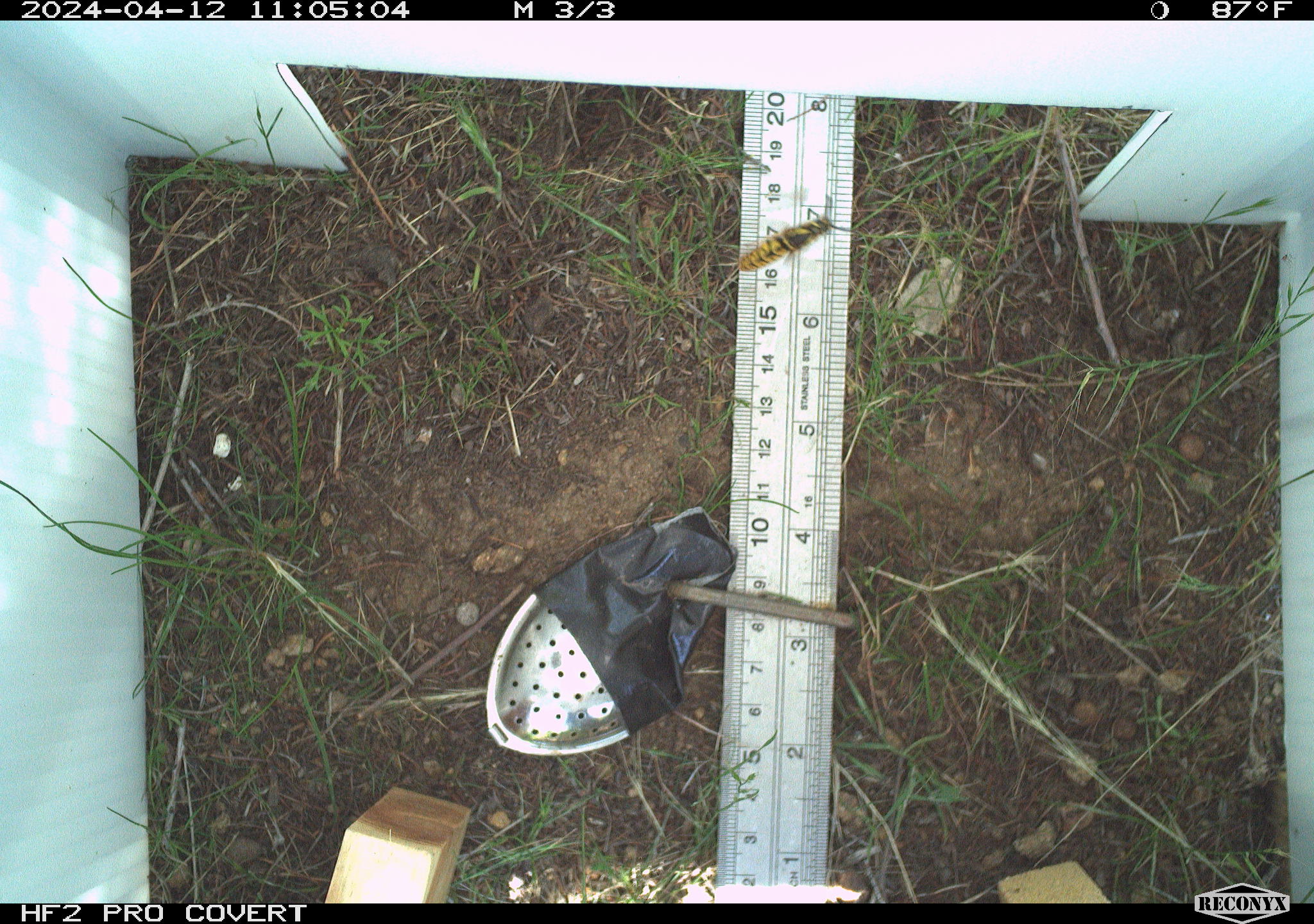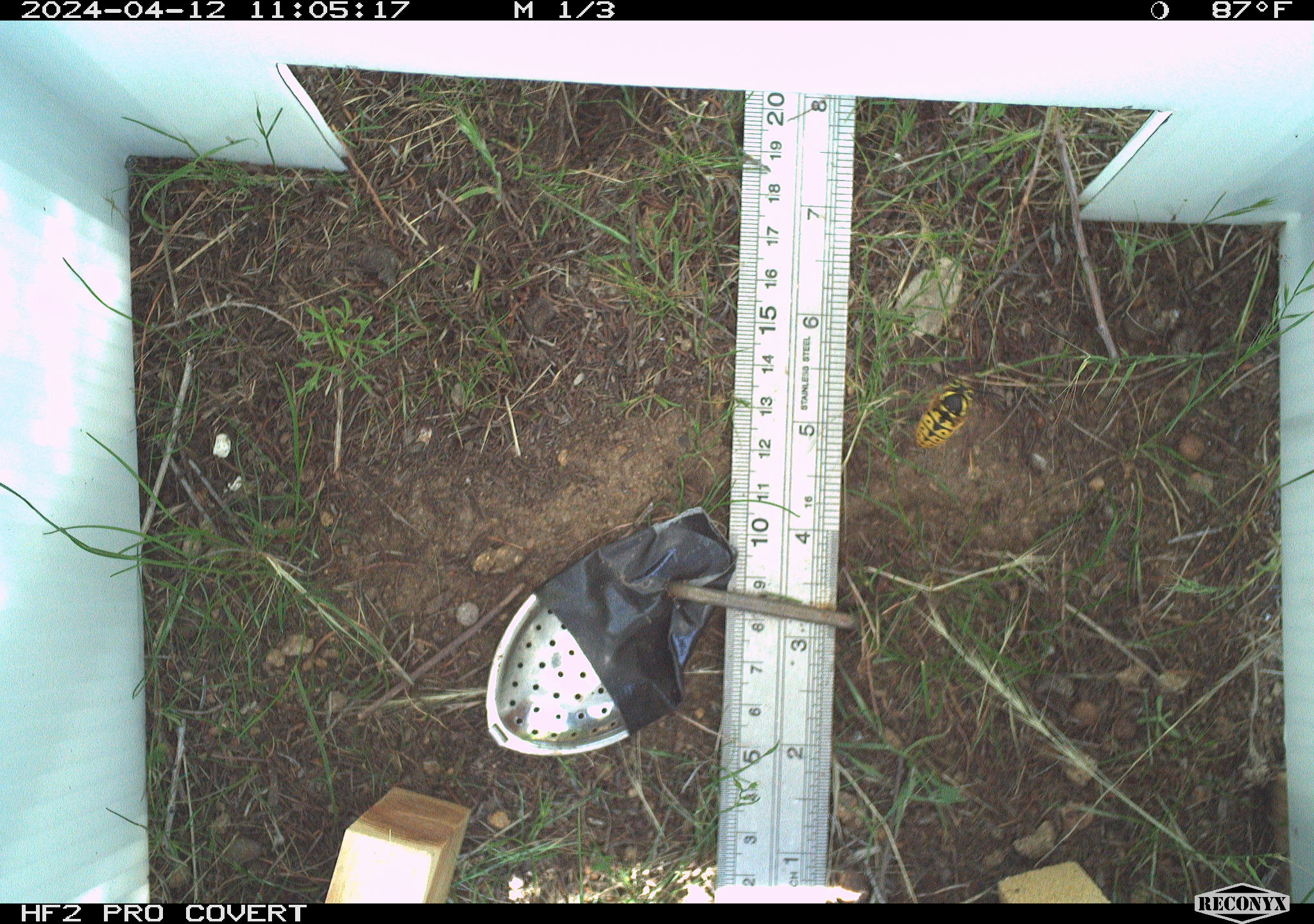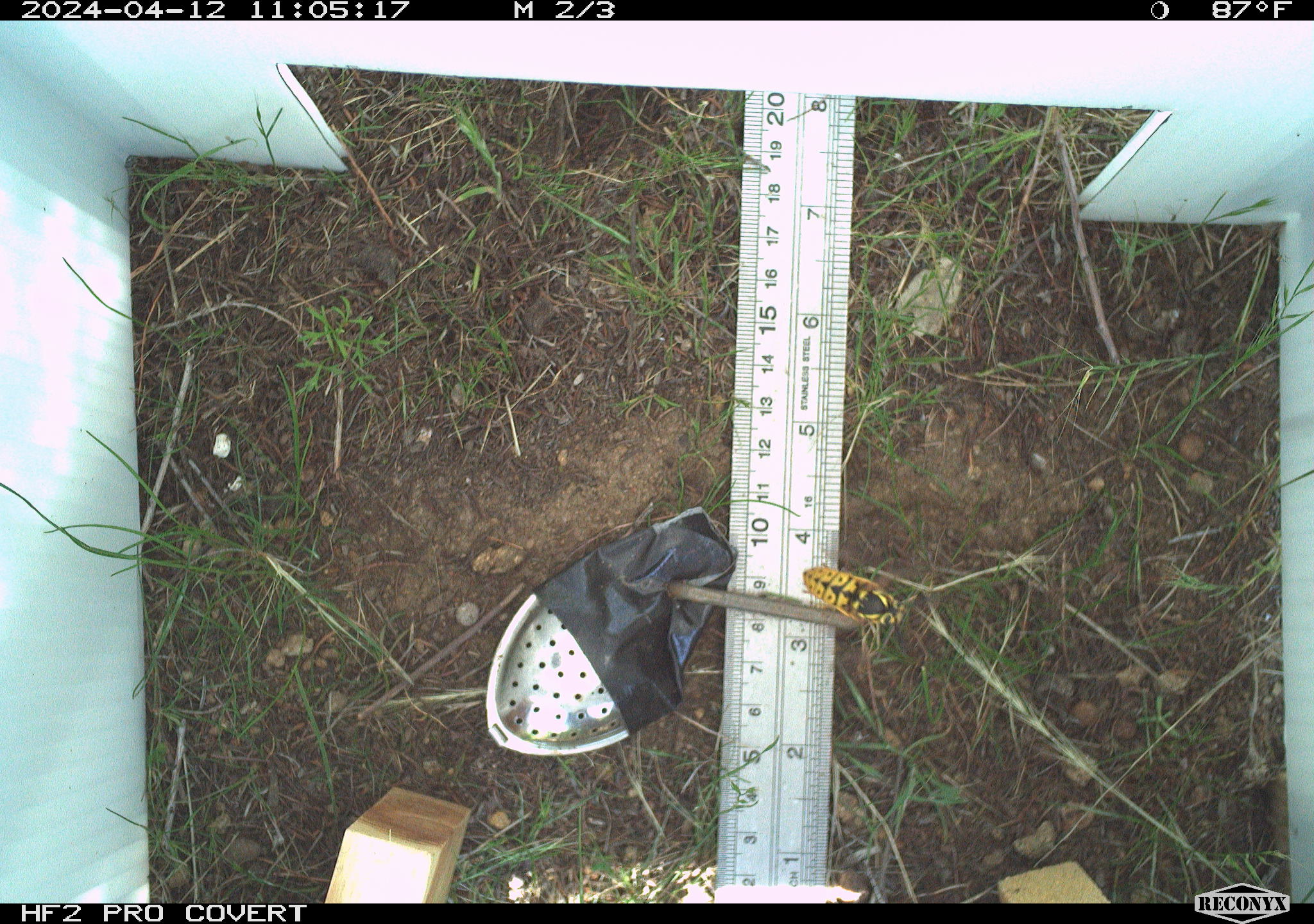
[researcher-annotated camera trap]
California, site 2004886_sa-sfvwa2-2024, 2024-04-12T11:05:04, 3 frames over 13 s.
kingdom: Animalia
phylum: Arthropoda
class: Insecta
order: Hymenoptera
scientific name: Hymenoptera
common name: ants, bees, wasps, and sawflies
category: hymenoptera order